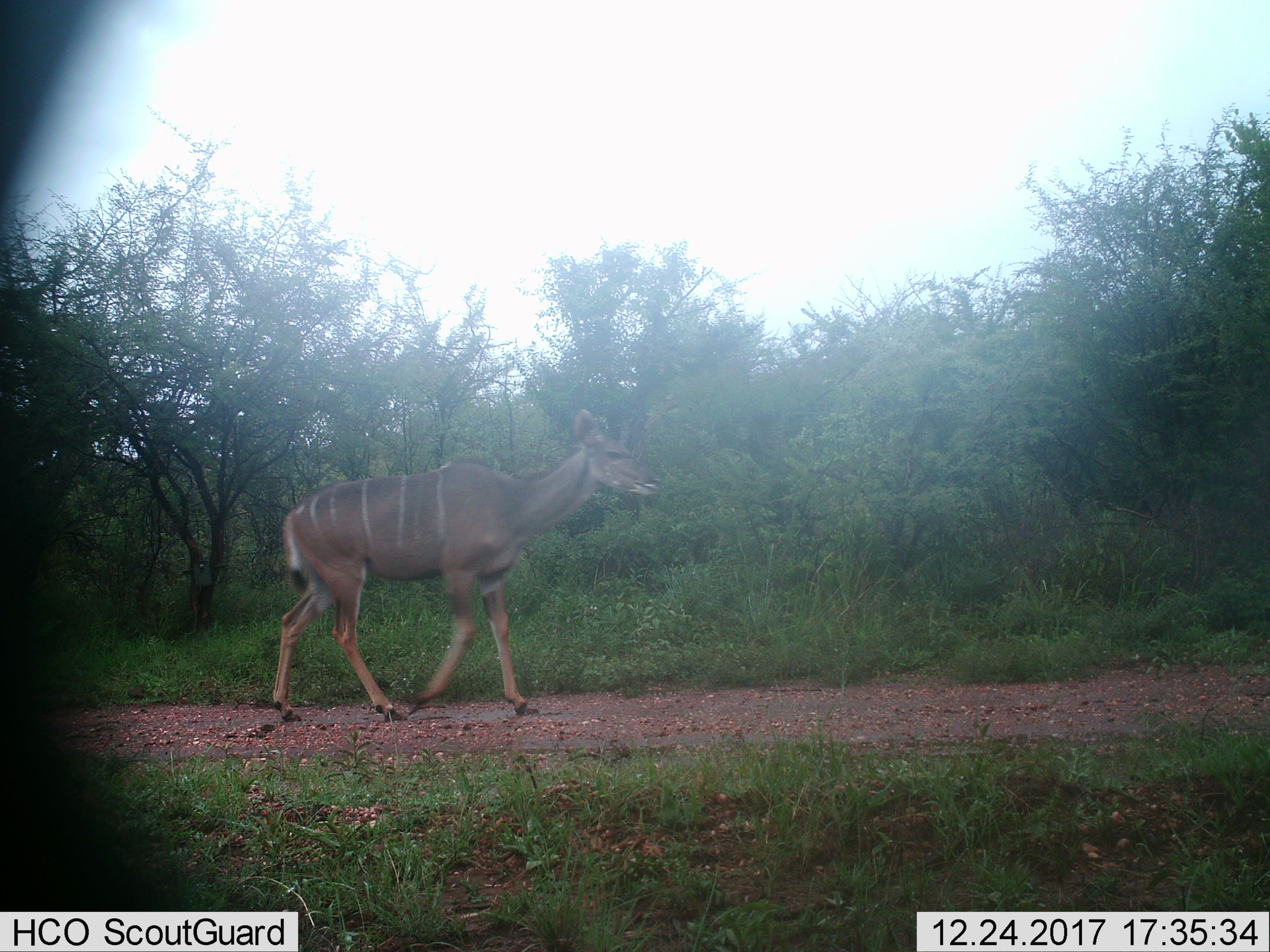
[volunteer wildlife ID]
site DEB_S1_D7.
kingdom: Animalia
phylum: Chordata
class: Mammalia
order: Artiodactyla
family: Bovidae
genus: Tragelaphus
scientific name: Tragelaphus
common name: kudu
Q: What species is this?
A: Kudu (Tragelaphus).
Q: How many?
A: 1.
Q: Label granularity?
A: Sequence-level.